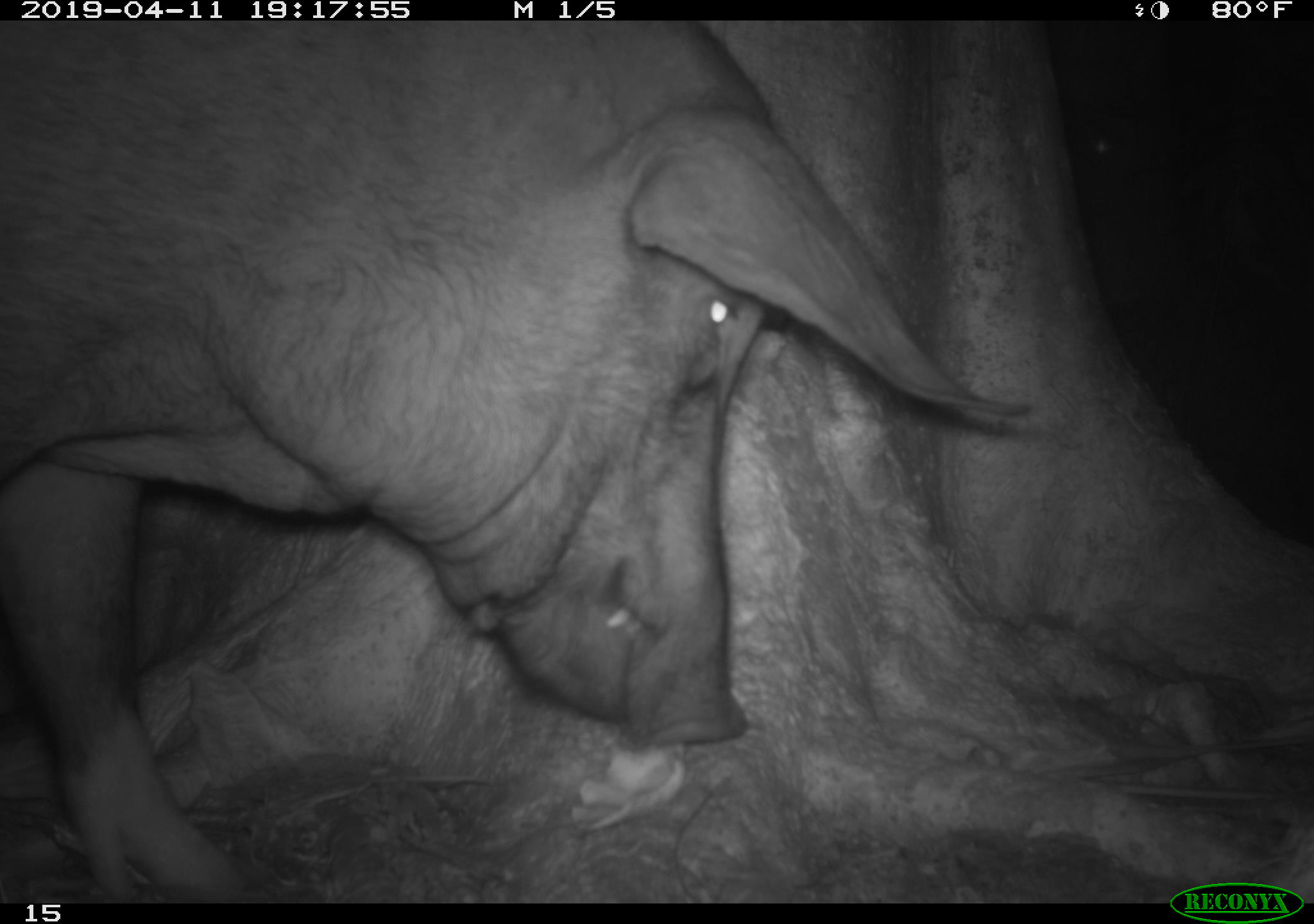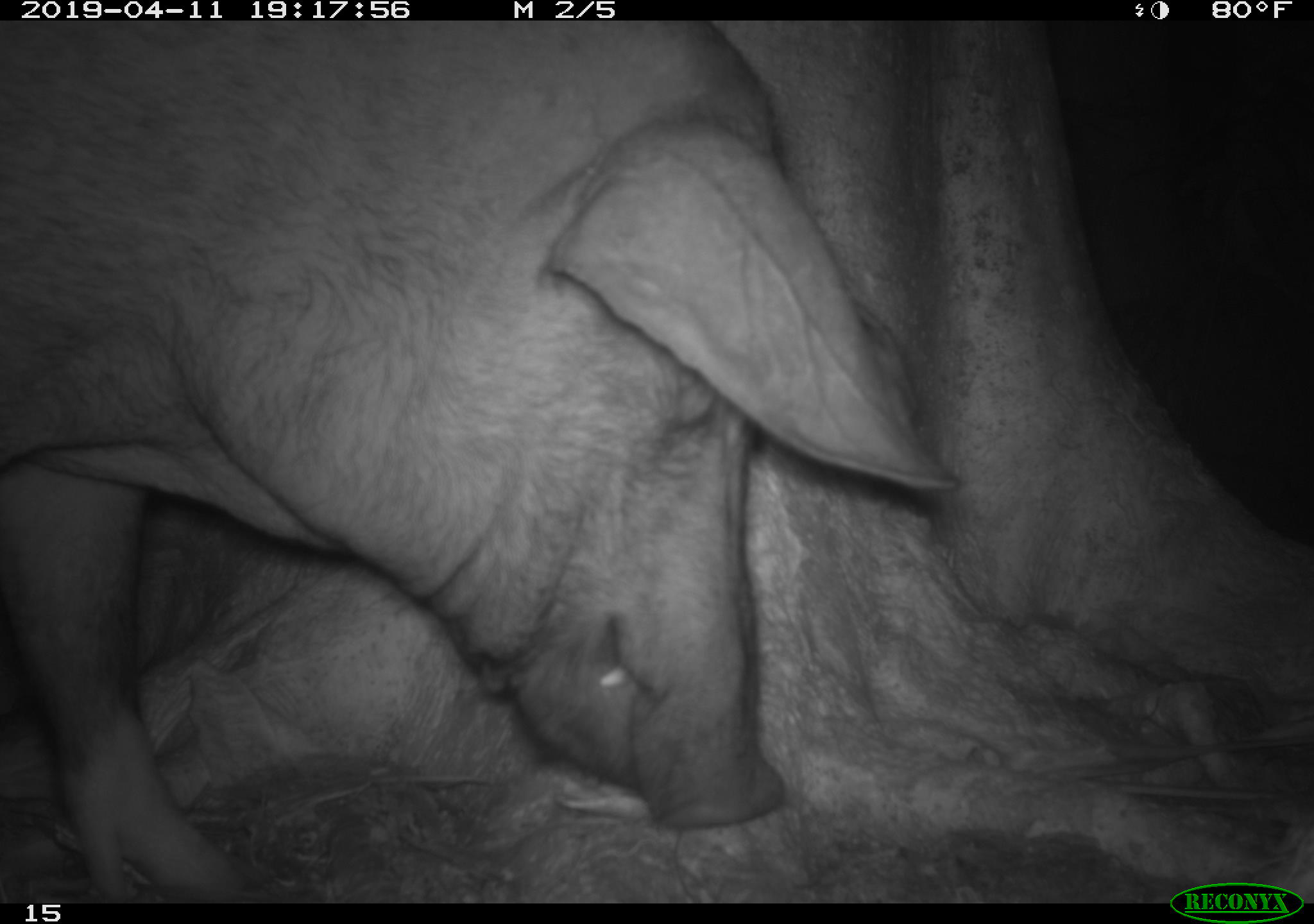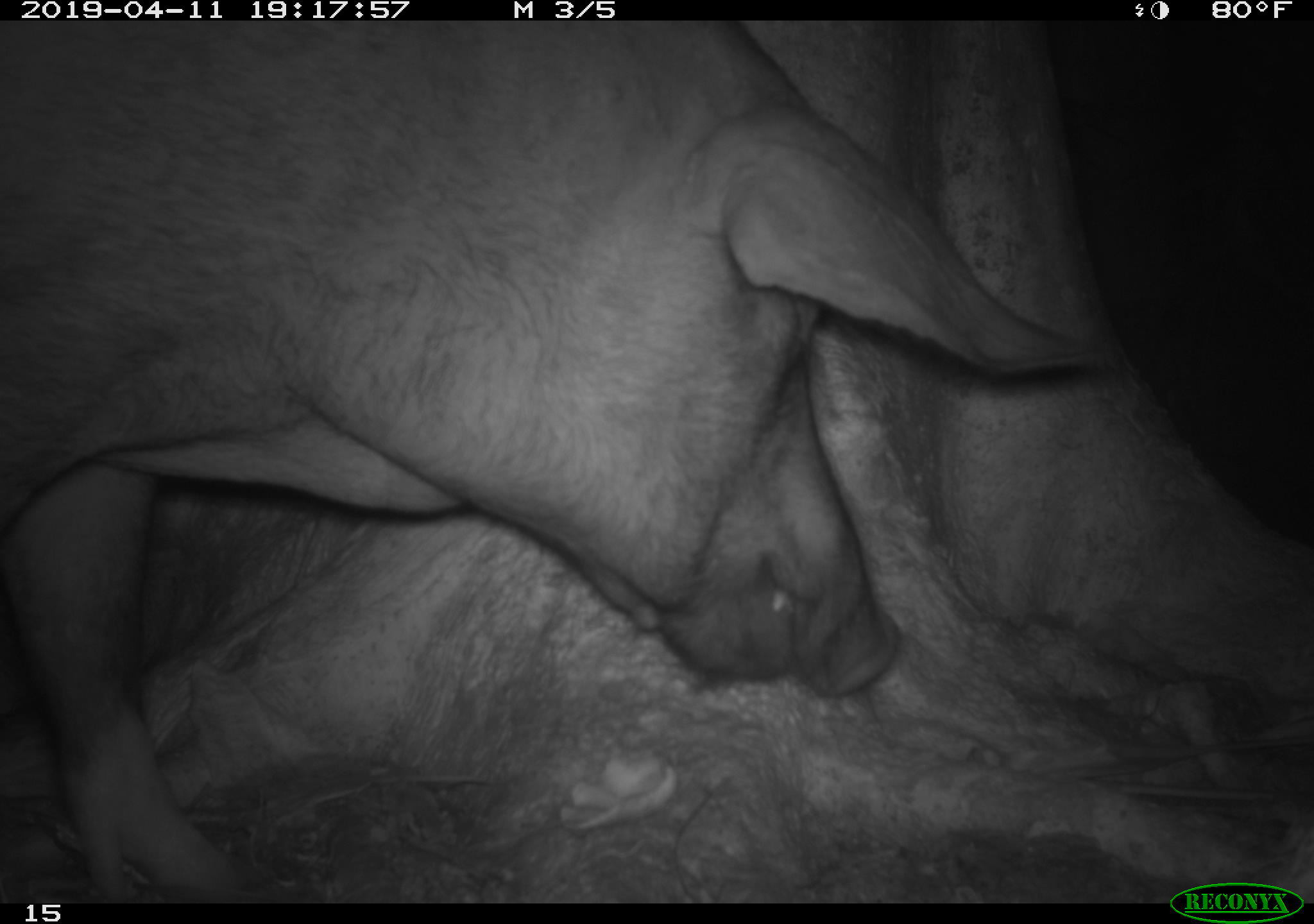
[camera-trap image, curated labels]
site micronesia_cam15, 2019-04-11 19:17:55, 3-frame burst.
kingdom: Animalia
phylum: Chordata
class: Mammalia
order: Artiodactyla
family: Suidae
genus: Sus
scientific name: Sus scrofa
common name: pig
Pig (Sus scrofa).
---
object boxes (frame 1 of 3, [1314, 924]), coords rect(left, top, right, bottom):
pig: rect(0, 19, 1090, 886)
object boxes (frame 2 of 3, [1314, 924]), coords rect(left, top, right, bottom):
pig: rect(10, 17, 939, 891)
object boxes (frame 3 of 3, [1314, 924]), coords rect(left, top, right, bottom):
pig: rect(7, 19, 1077, 894)